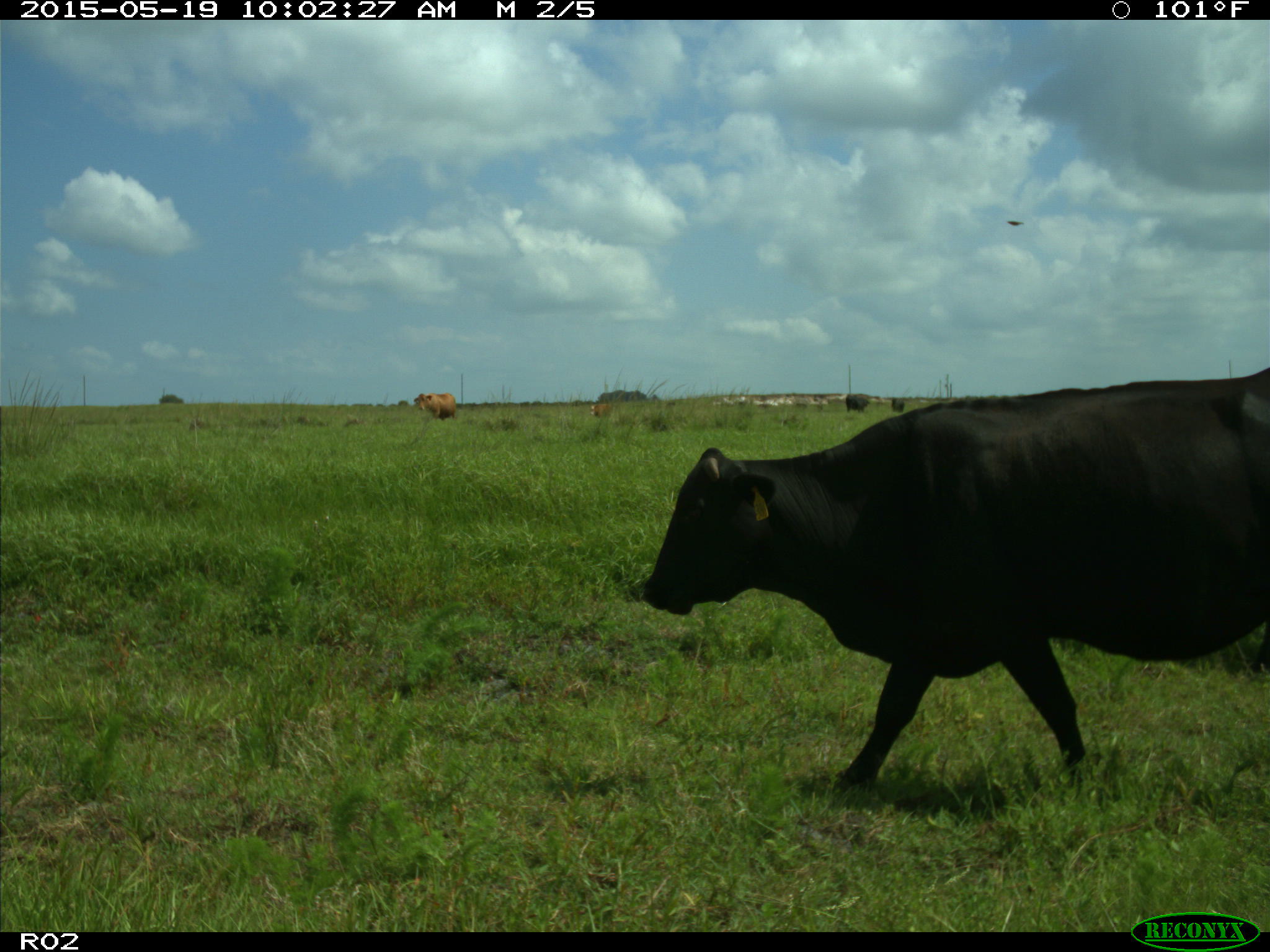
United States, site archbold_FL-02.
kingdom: Animalia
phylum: Chordata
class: Mammalia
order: Artiodactyla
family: Bovidae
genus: Bos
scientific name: Bos taurus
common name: domestic cow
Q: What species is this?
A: Bos taurus (domestic cow).